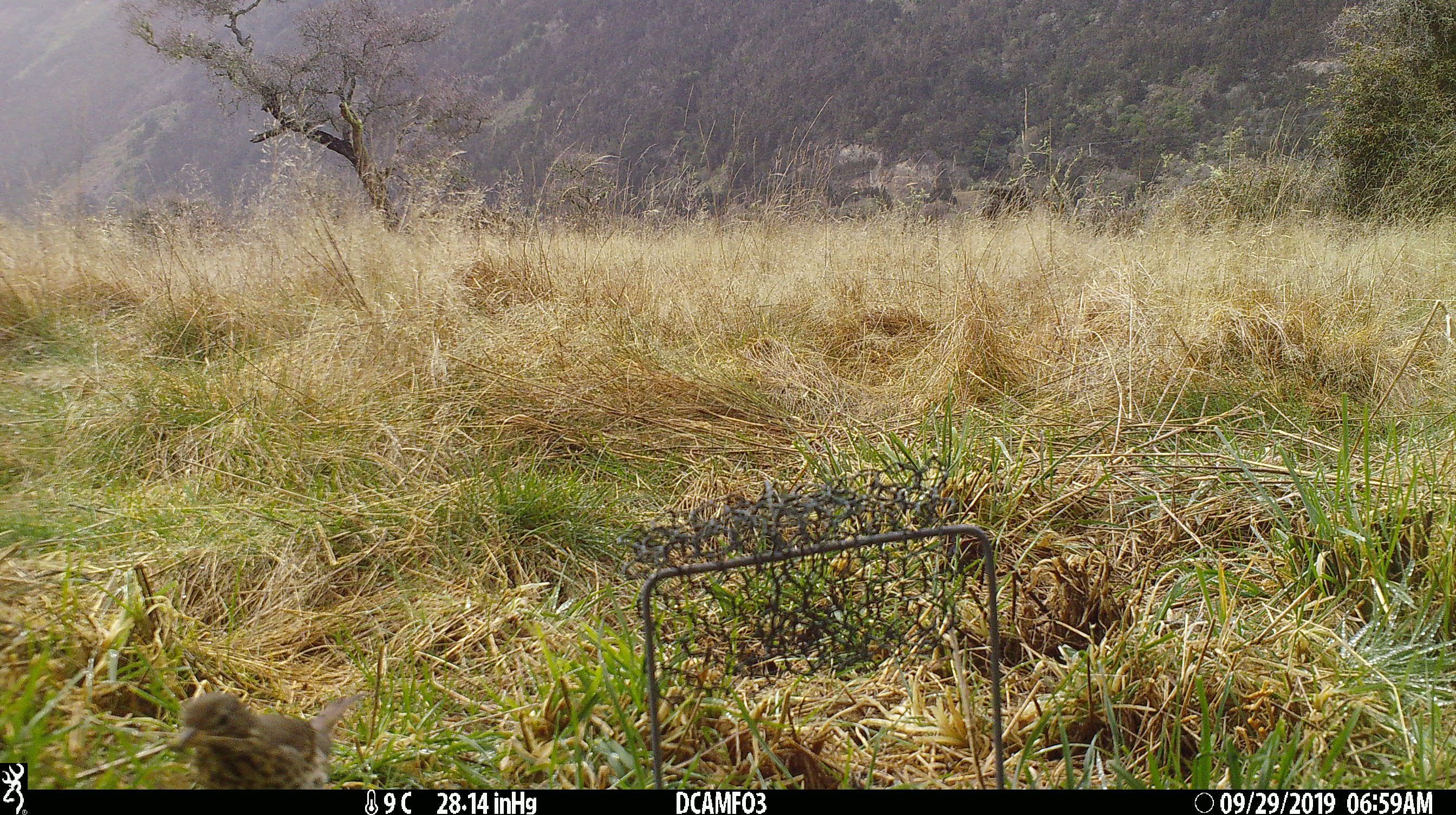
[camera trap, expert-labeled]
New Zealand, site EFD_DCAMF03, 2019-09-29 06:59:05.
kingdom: Animalia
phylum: Chordata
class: Aves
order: Passeriformes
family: Turdidae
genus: Turdus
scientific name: Turdus philomelos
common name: song thrush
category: thrush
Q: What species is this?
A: Thrush (song thrush) (Turdus philomelos).